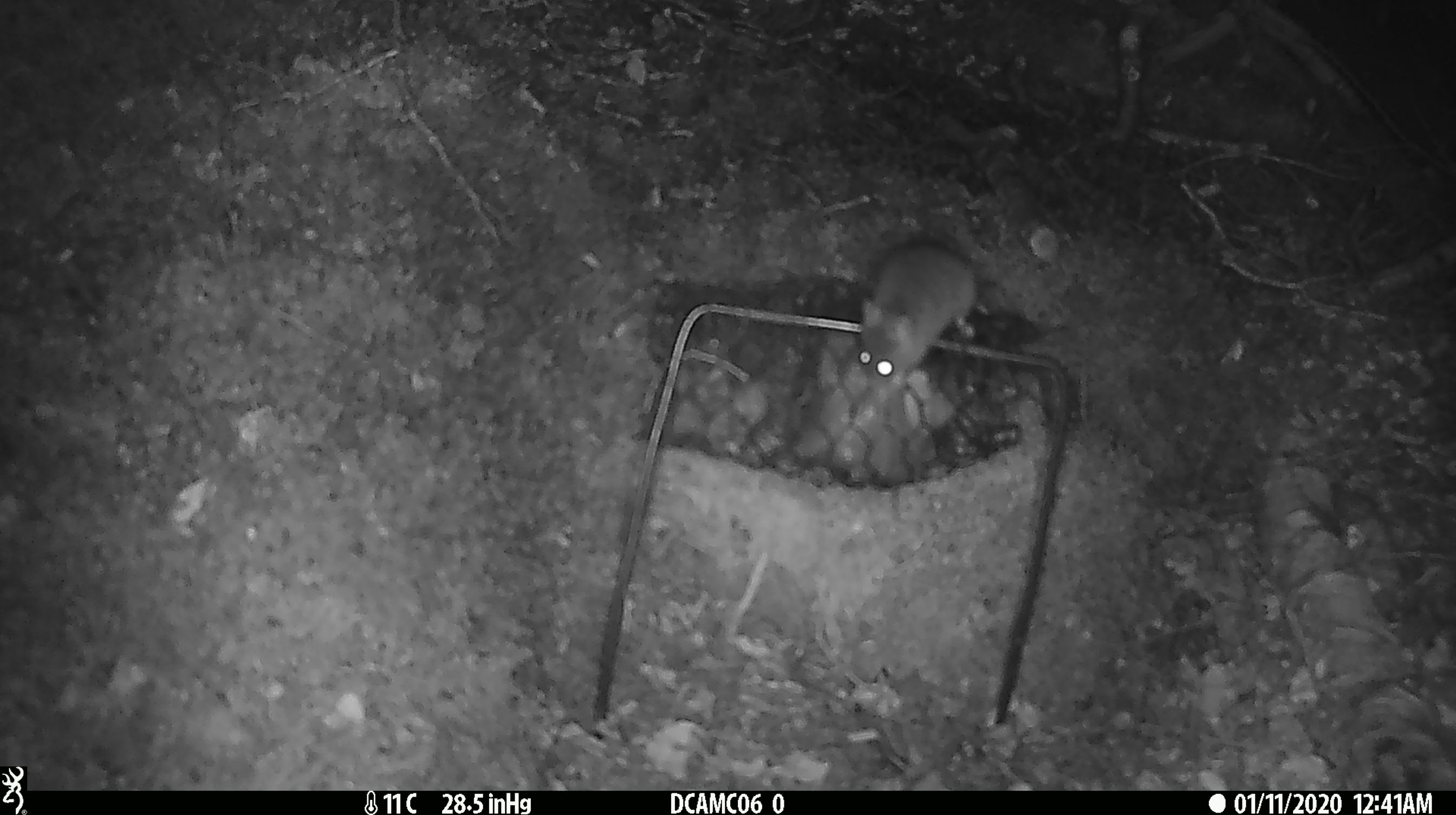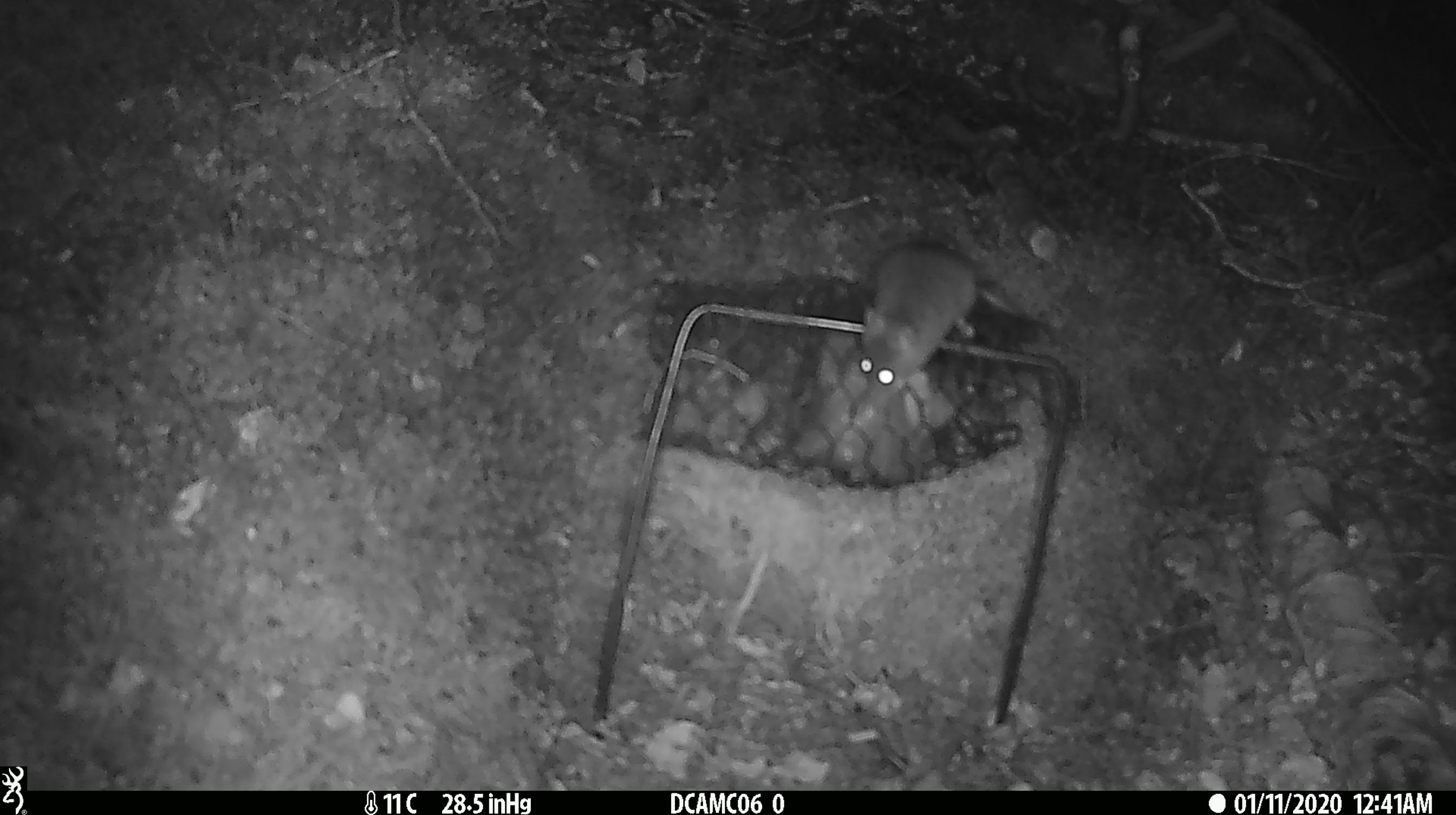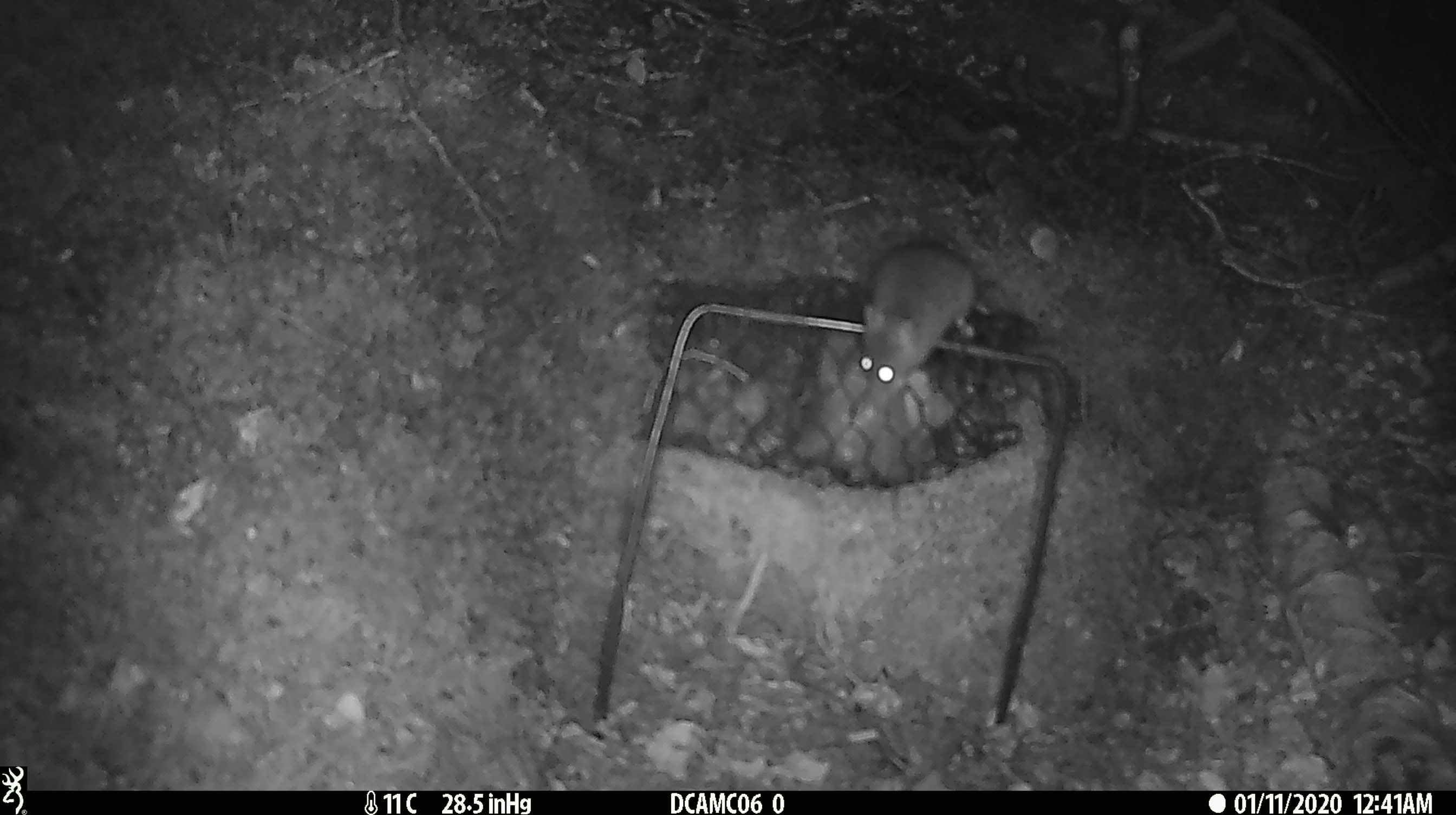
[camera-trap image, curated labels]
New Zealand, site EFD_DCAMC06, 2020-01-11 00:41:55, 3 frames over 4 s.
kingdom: Animalia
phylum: Chordata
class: Mammalia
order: Rodentia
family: Muridae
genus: Mus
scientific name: Mus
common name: mouse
Mouse (Mus).